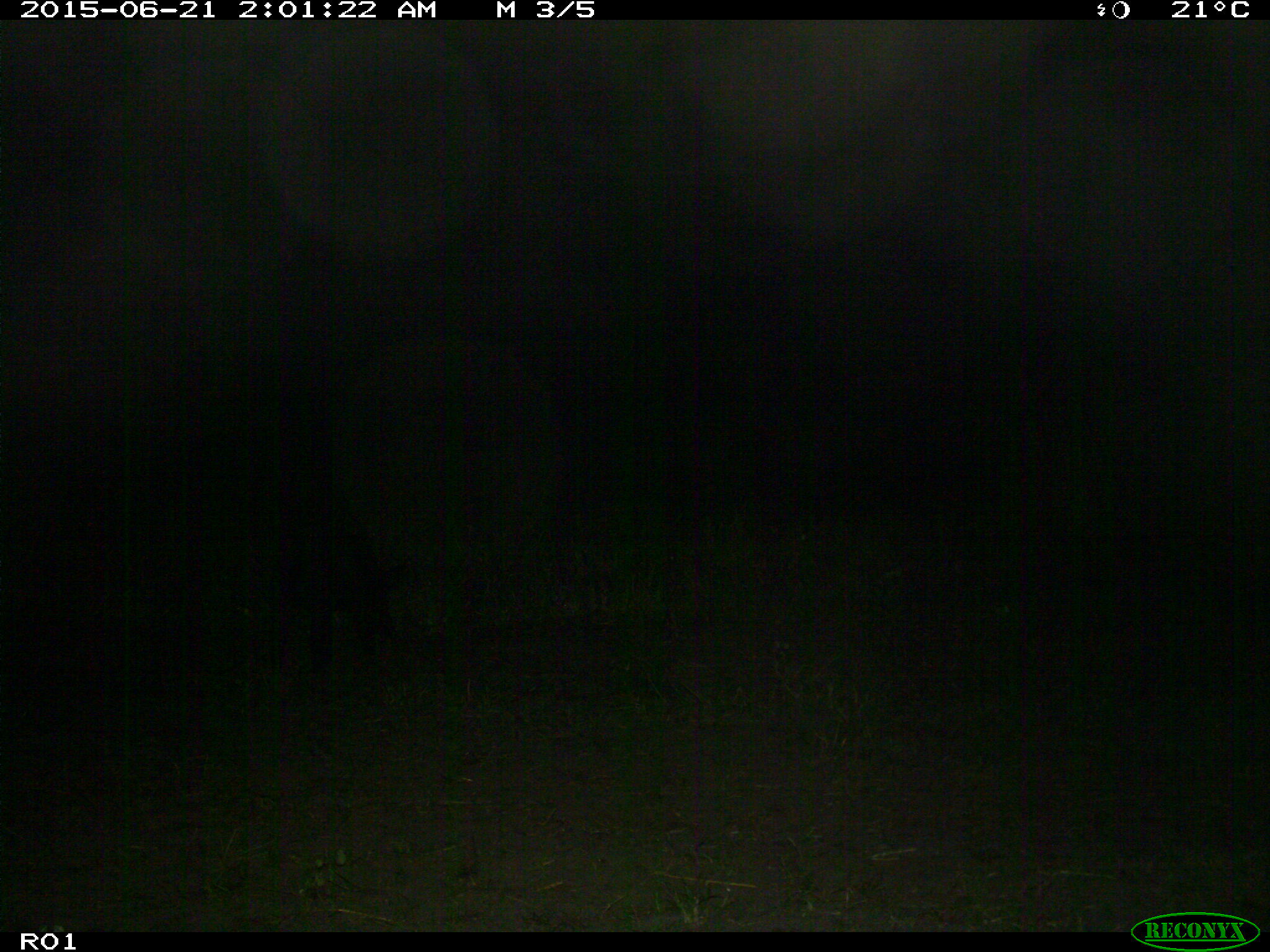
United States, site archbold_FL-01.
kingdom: Animalia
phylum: Chordata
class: Mammalia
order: Artiodactyla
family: Suidae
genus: Sus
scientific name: Sus scrofa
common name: wild boar